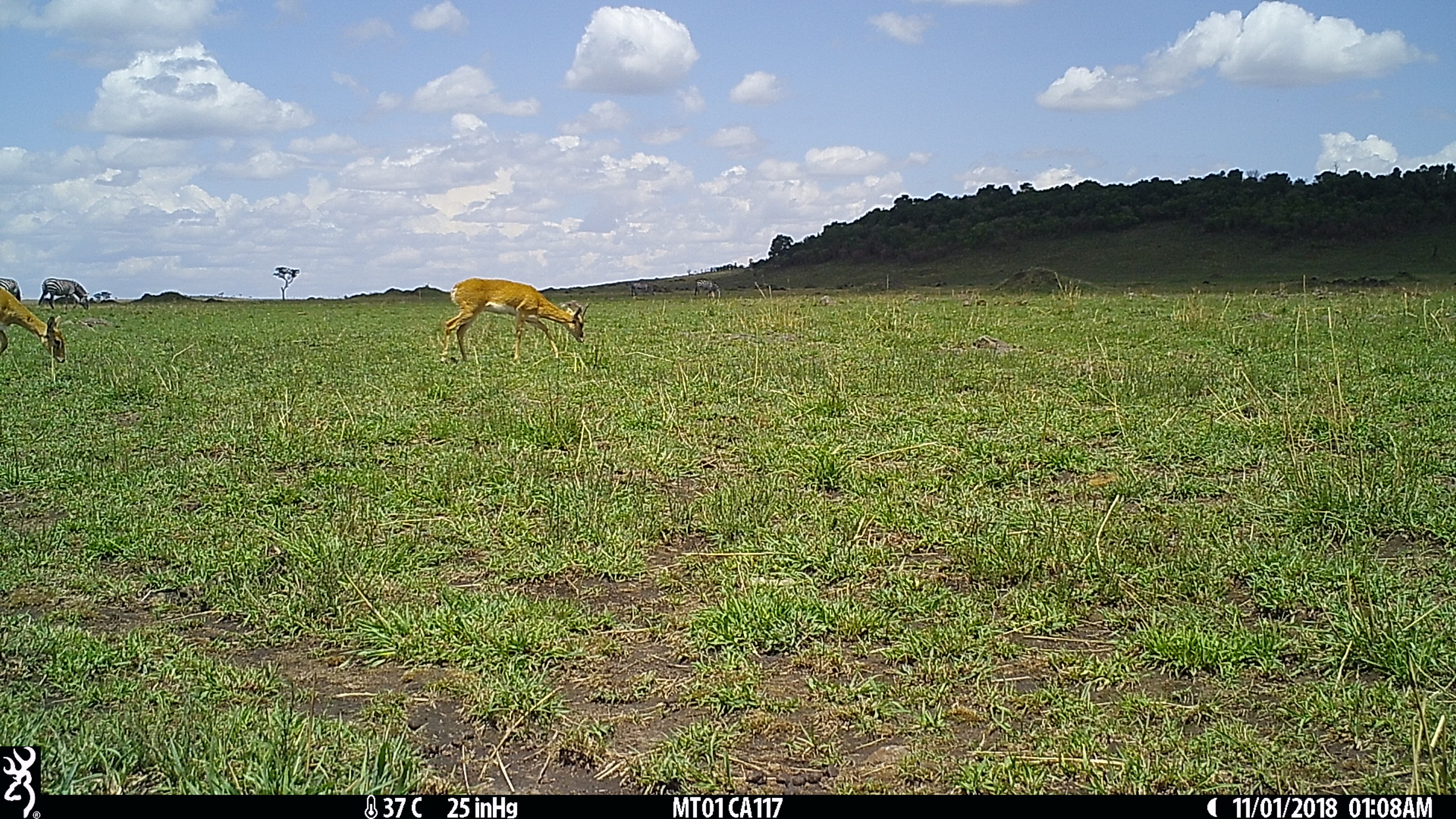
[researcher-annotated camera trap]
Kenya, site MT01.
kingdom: Animalia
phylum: Chordata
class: Mammalia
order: Artiodactyla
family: Bovidae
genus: Ourebia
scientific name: Ourebia ourebi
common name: oribi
Oribi (Ourebia ourebi).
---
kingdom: Animalia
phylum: Chordata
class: Mammalia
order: Perissodactyla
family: Equidae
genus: Equus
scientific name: Equus quagga burchellii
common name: burchell's zebra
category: zebra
Zebra (burchell's zebra) (Equus quagga burchellii).